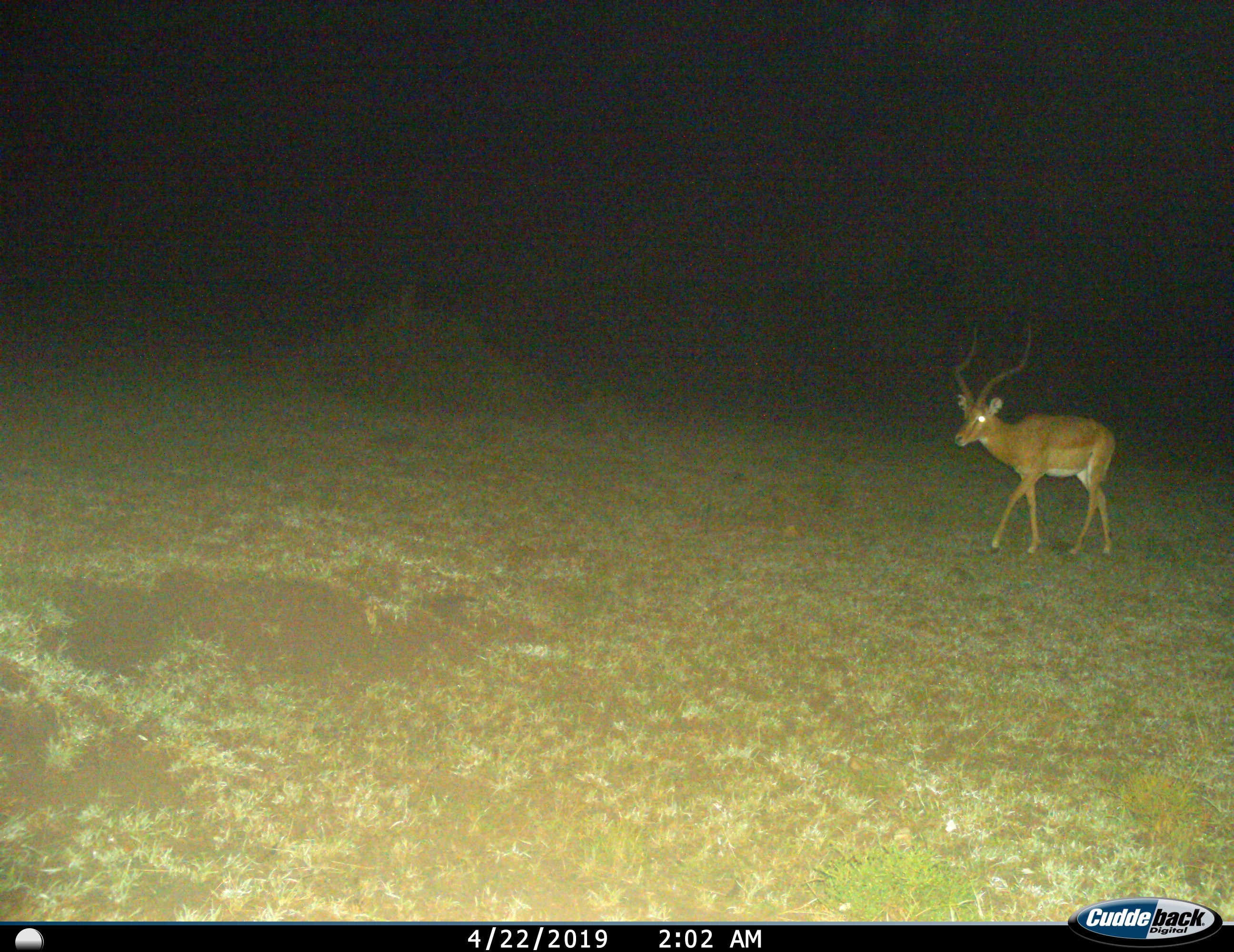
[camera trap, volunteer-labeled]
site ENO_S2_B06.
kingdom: Animalia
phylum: Chordata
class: Mammalia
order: Artiodactyla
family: Bovidae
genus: Aepyceros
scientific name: Aepyceros melampus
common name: impala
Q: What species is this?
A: Impala (Aepyceros melampus).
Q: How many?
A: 1.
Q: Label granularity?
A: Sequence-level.